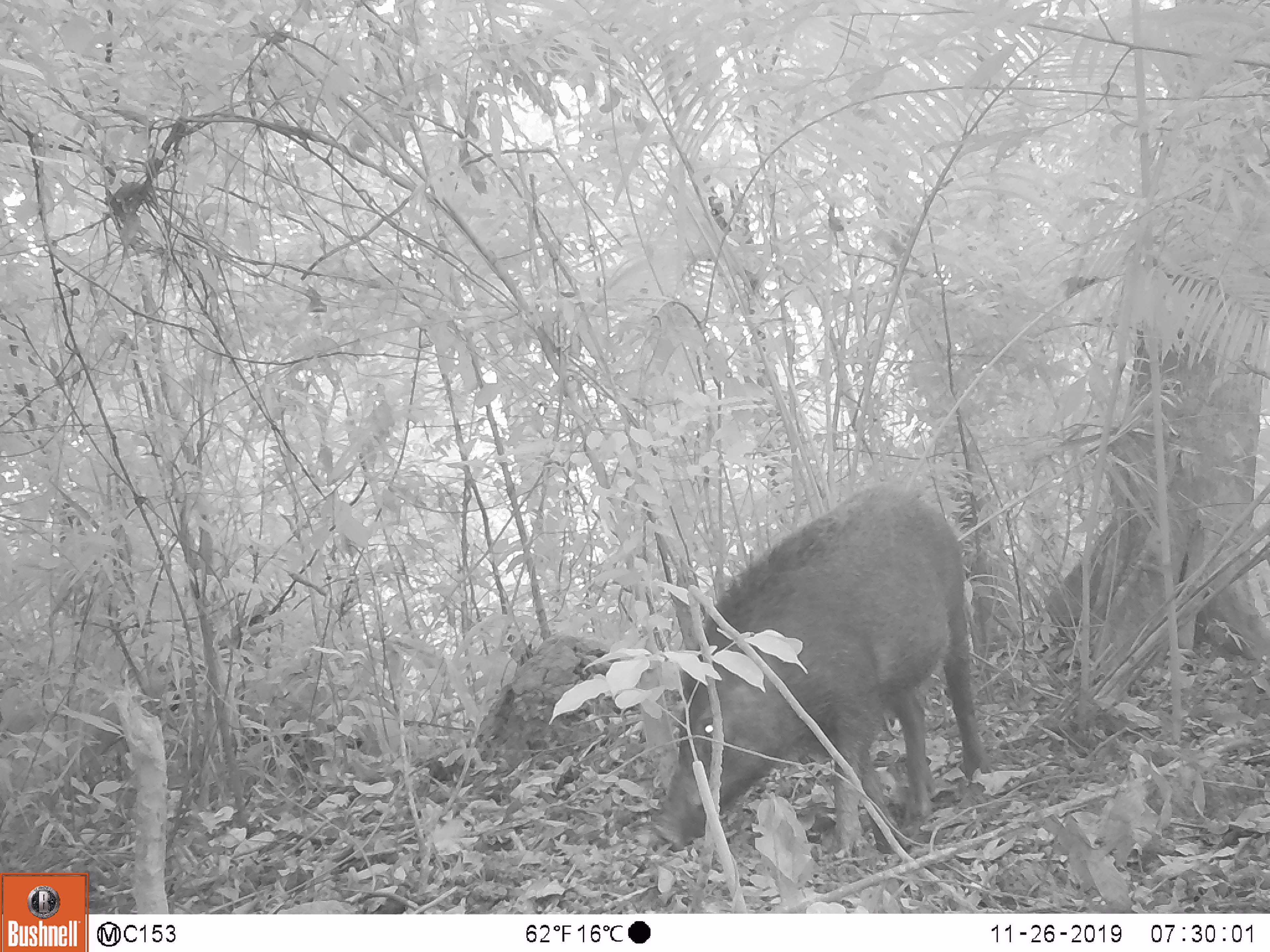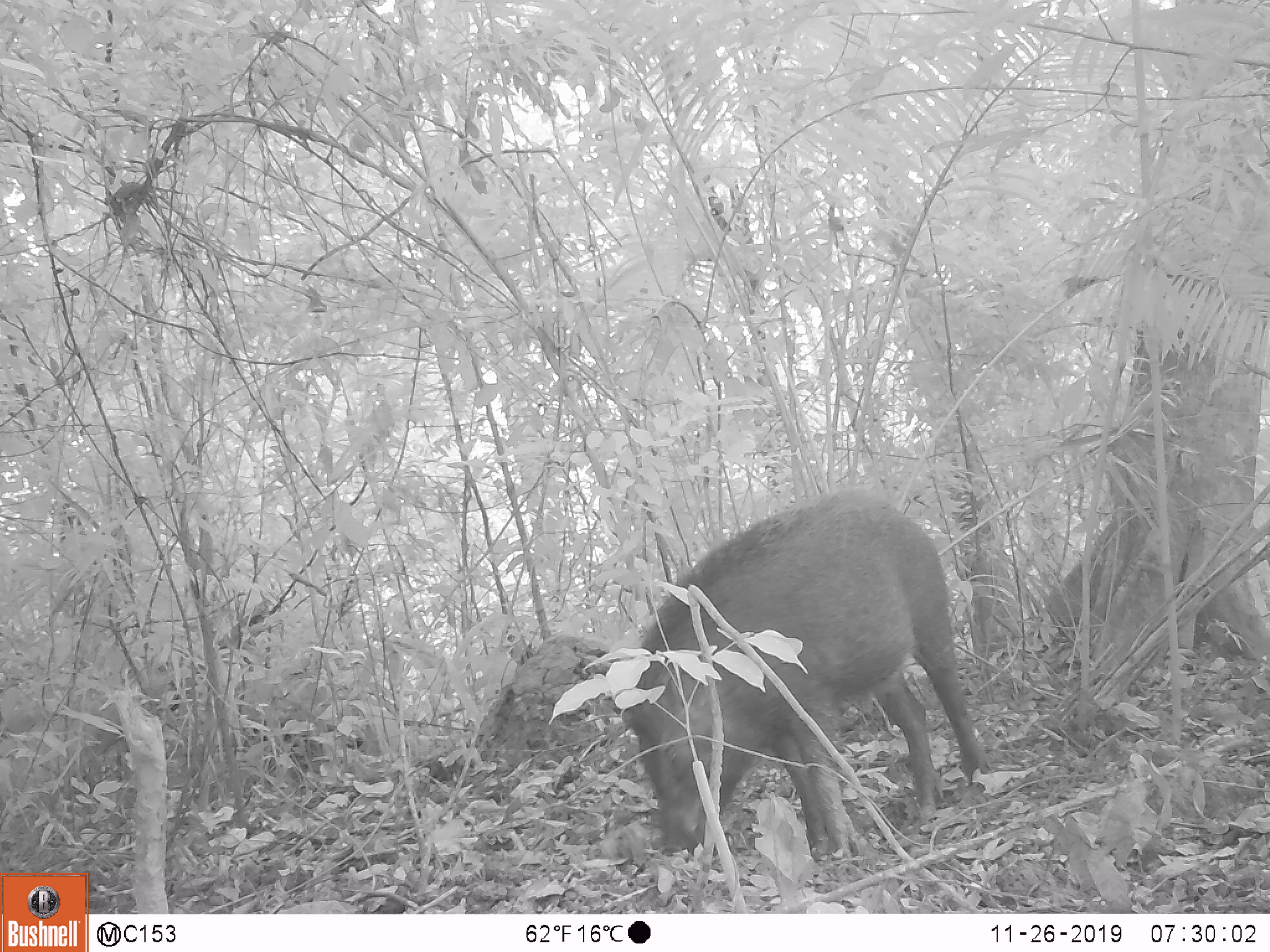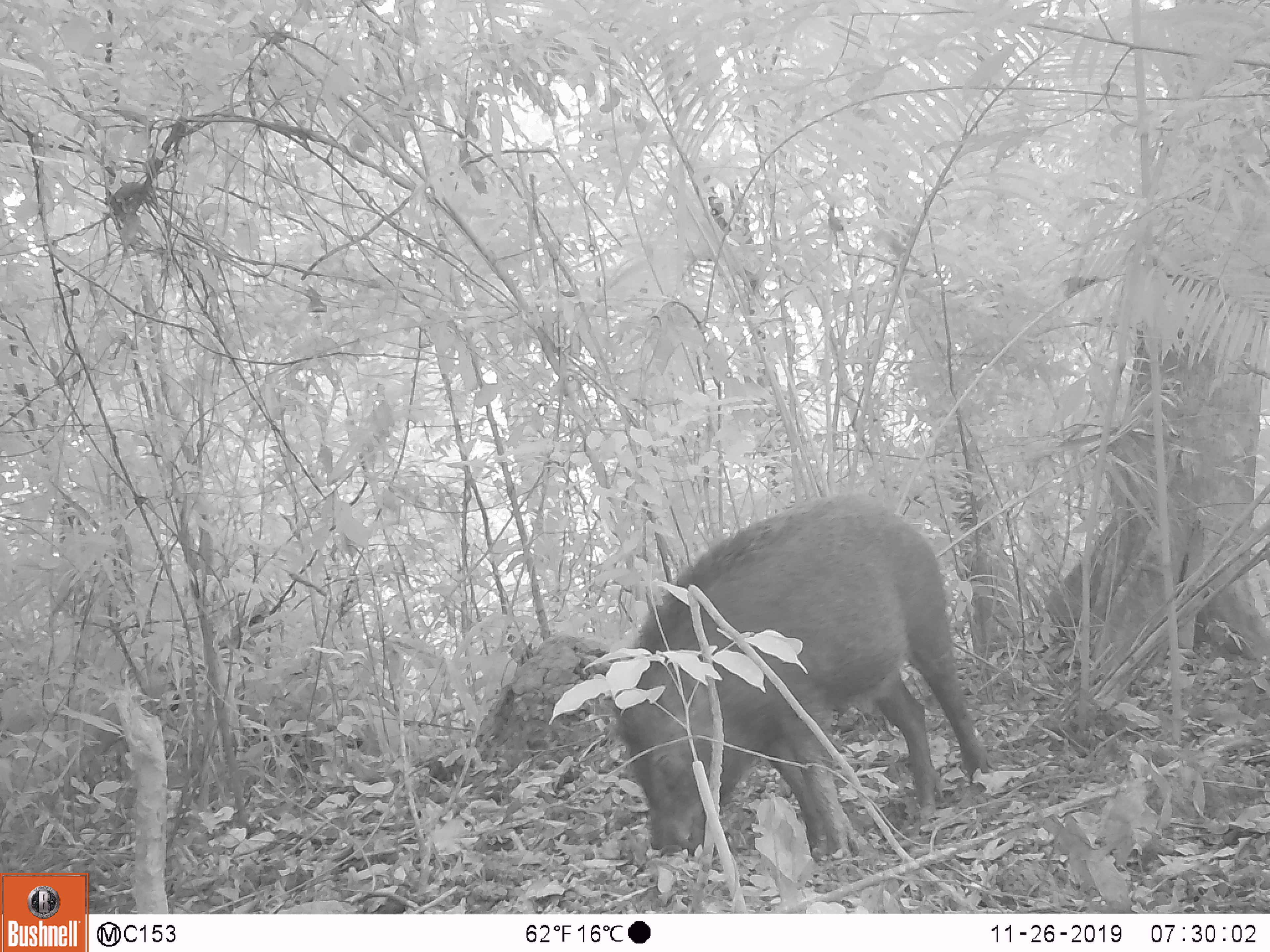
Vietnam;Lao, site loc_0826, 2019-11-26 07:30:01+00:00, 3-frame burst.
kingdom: Animalia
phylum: Chordata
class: Mammalia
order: Artiodactyla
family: Suidae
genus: Sus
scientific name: Sus scrofa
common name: eurasian wild pig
Eurasian wild pig (Sus scrofa). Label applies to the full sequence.